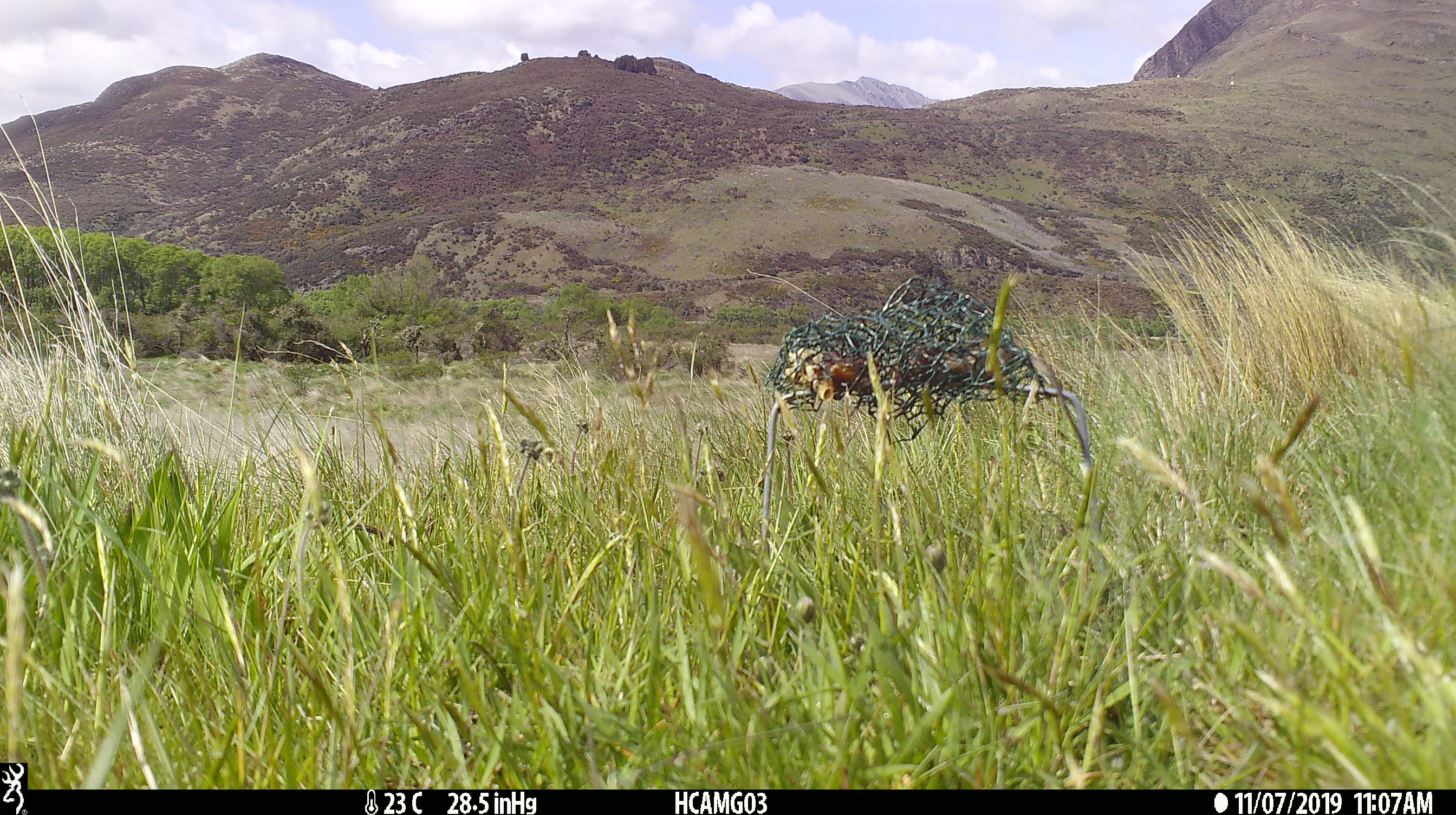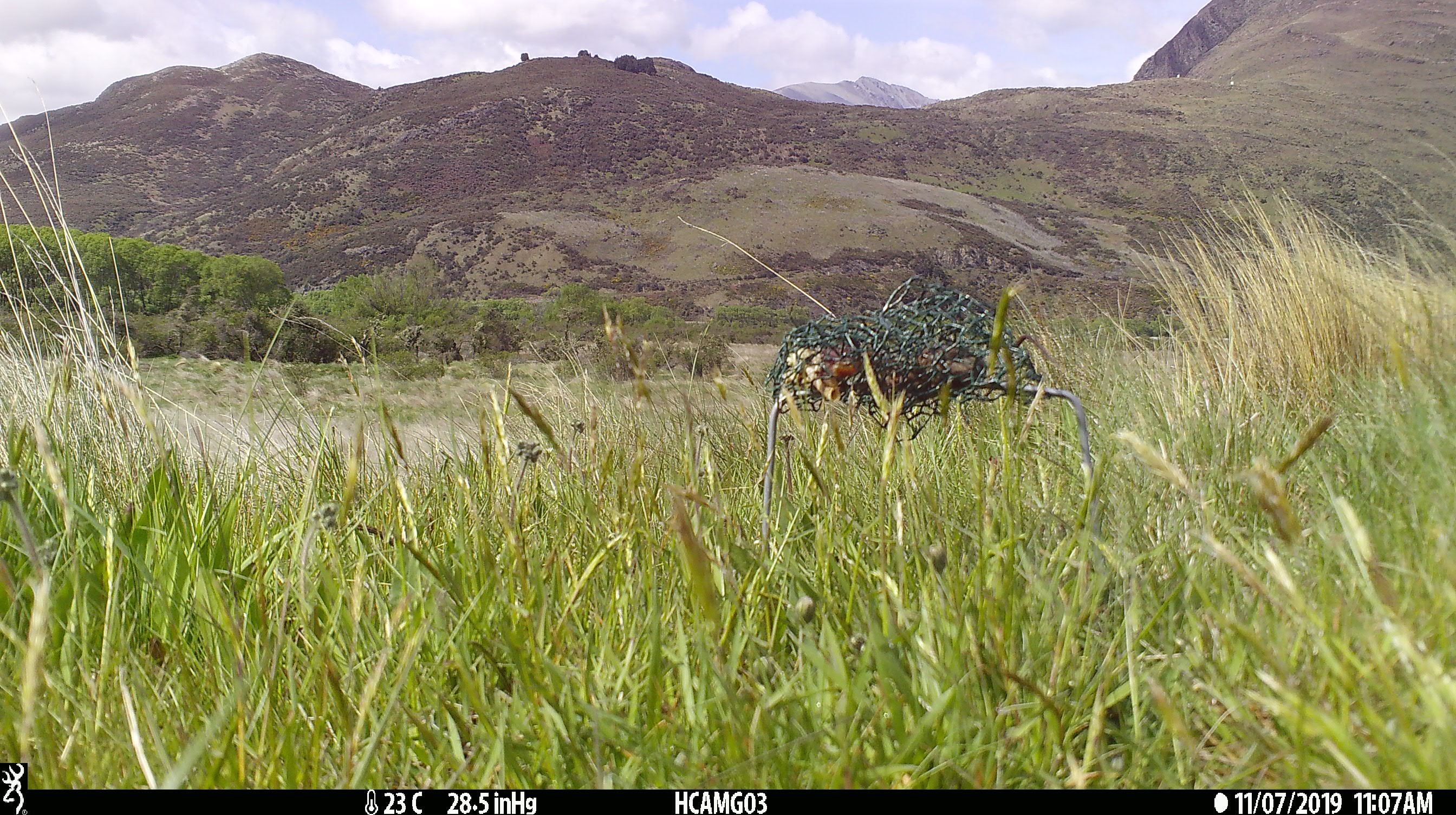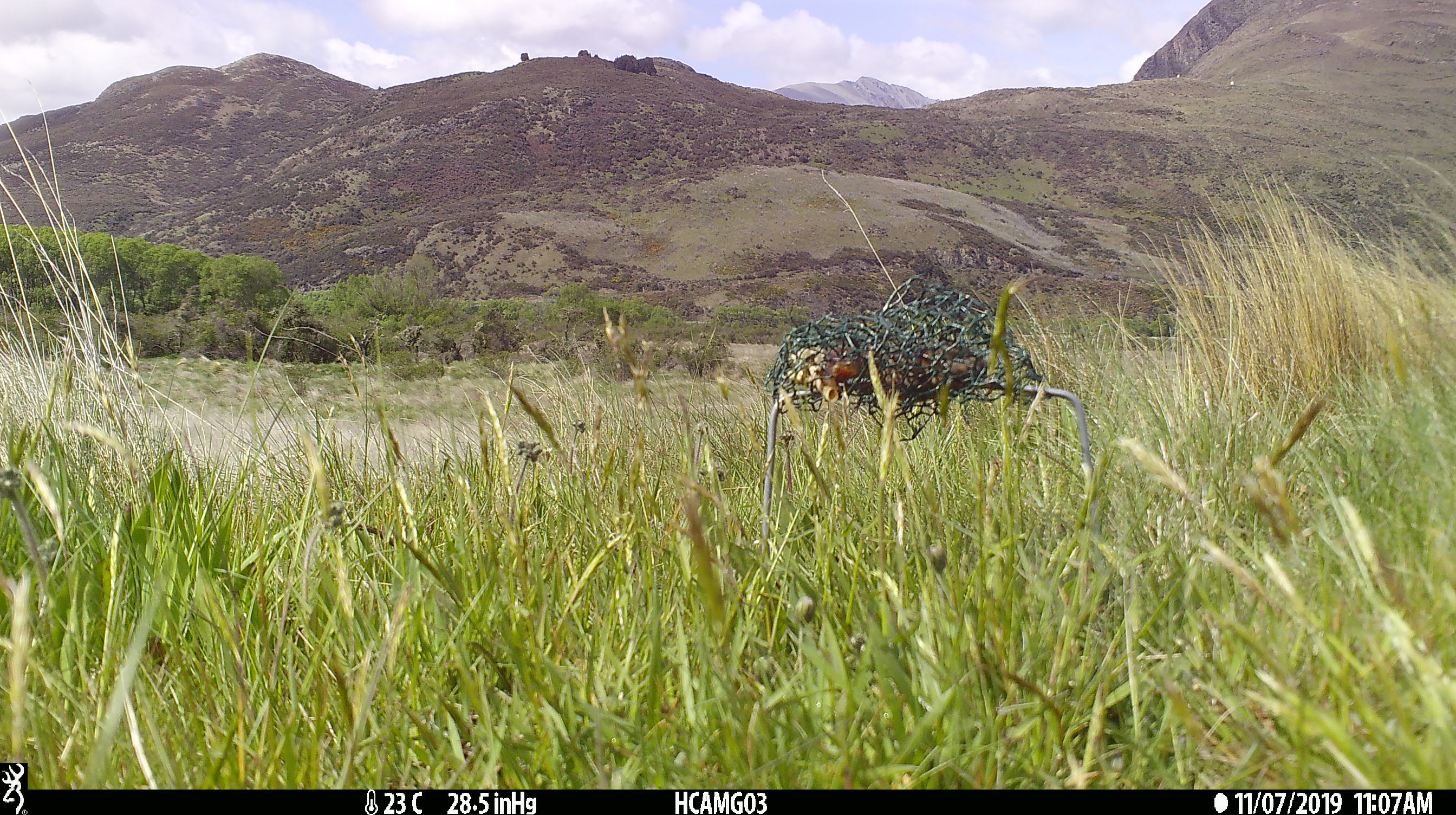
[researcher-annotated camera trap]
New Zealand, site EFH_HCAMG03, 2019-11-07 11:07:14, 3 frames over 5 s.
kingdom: Animalia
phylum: Chordata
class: Mammalia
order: Rodentia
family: Muridae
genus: Mus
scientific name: Mus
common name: mouse